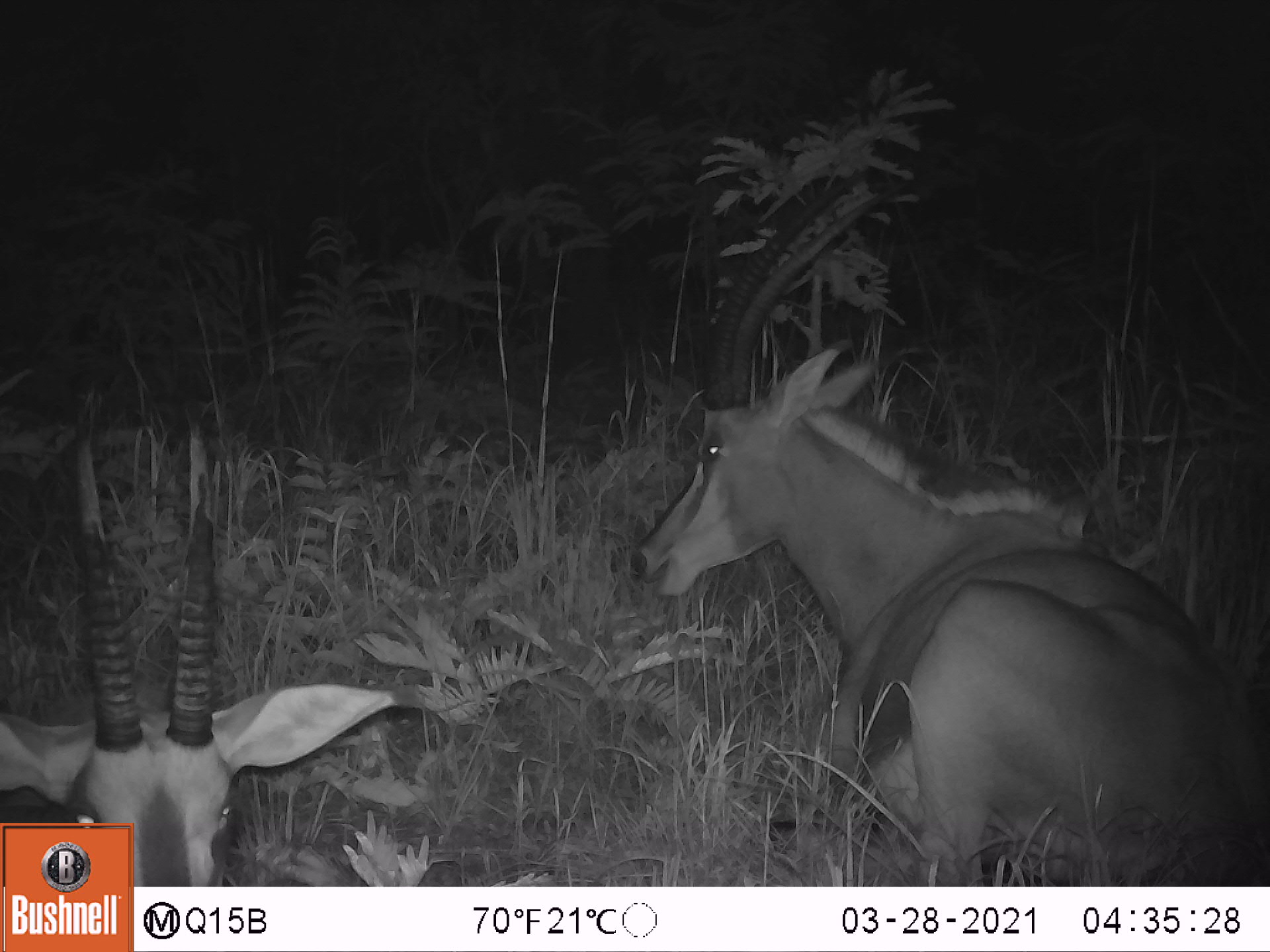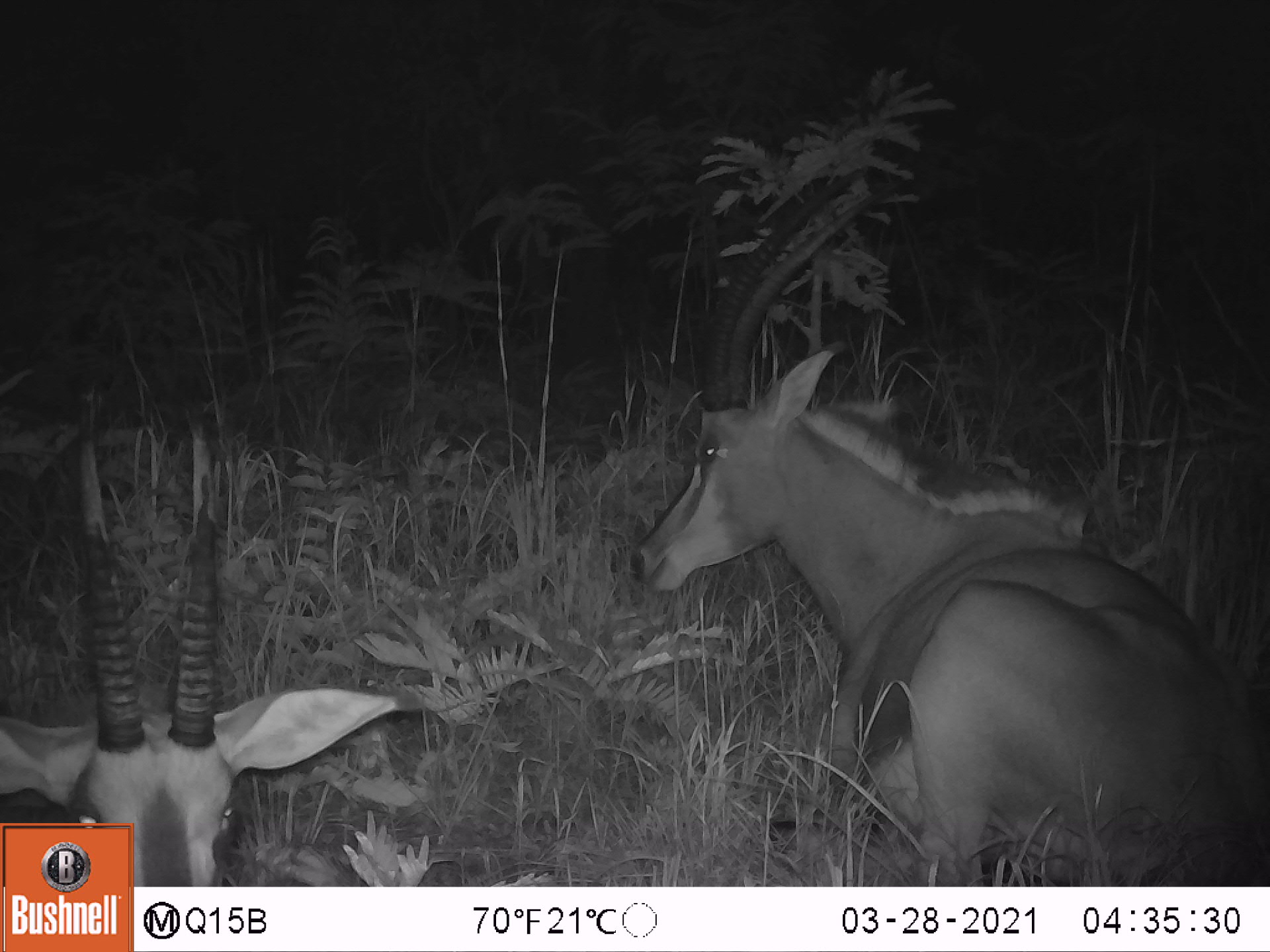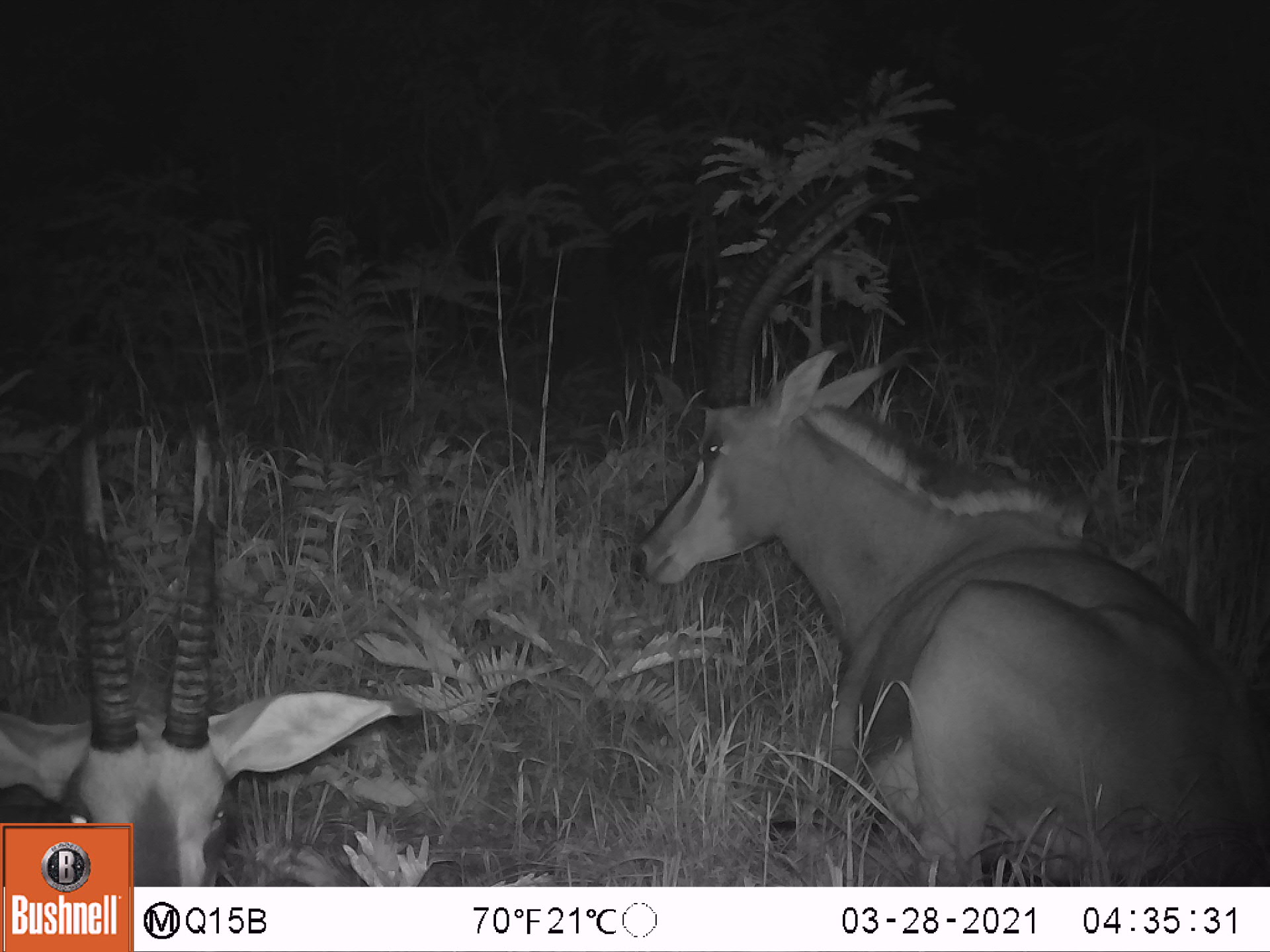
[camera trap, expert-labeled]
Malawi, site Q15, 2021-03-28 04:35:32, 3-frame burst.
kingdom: Animalia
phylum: Chordata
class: Mammalia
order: Artiodactyla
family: Bovidae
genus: Hippotragus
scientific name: Hippotragus niger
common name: sable antelope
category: sable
Sable (sable antelope) (Hippotragus niger), count 3.